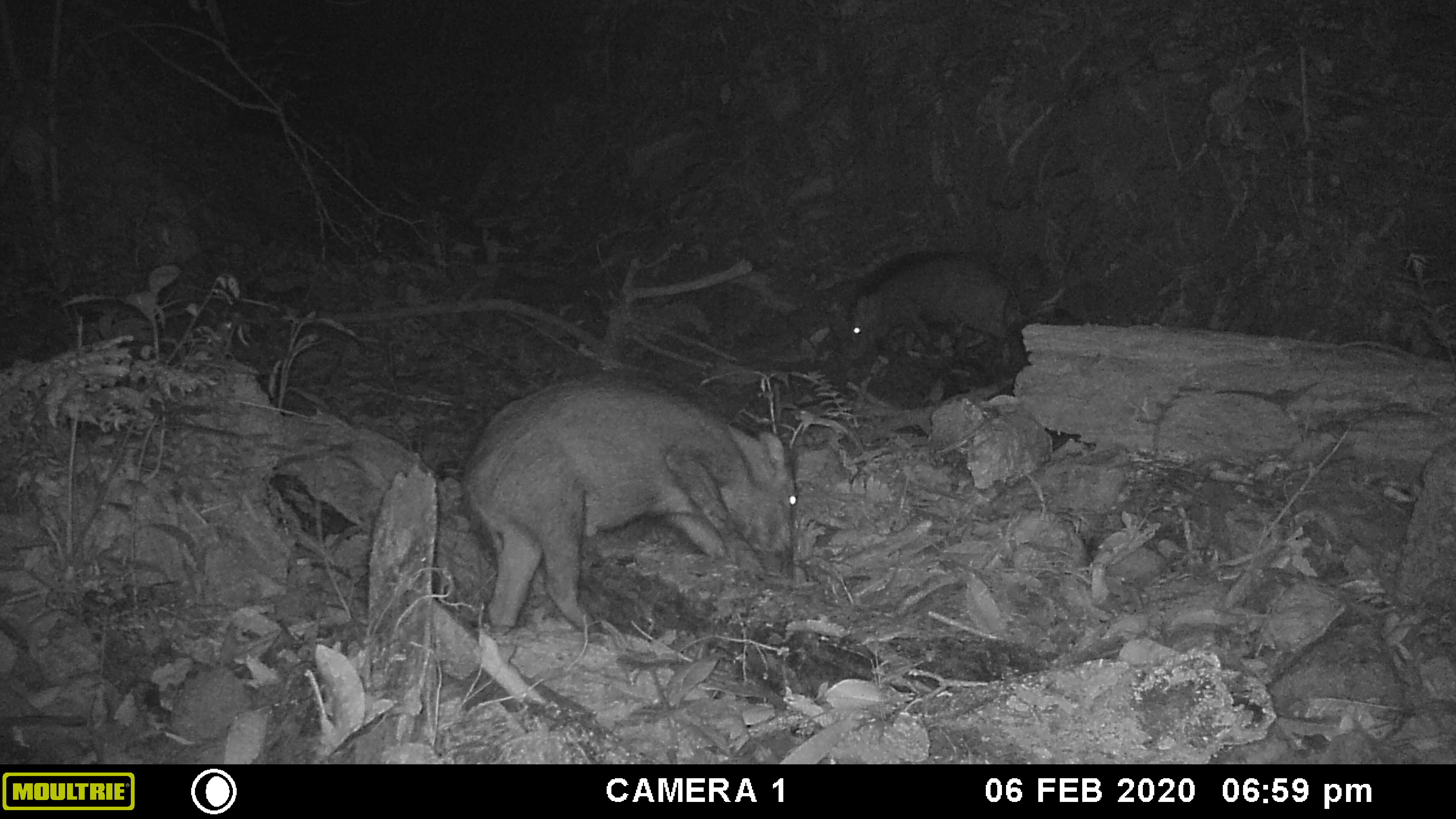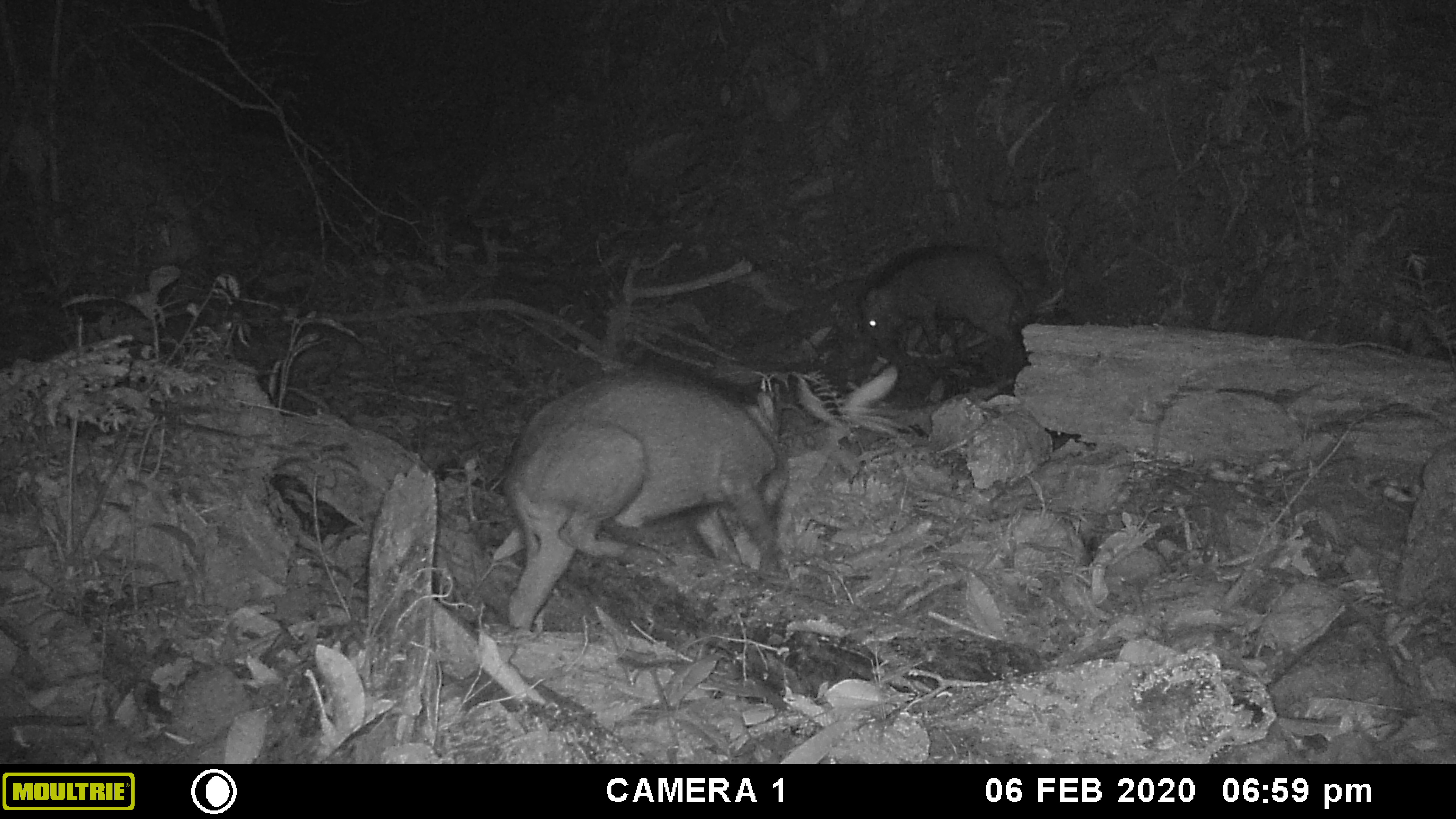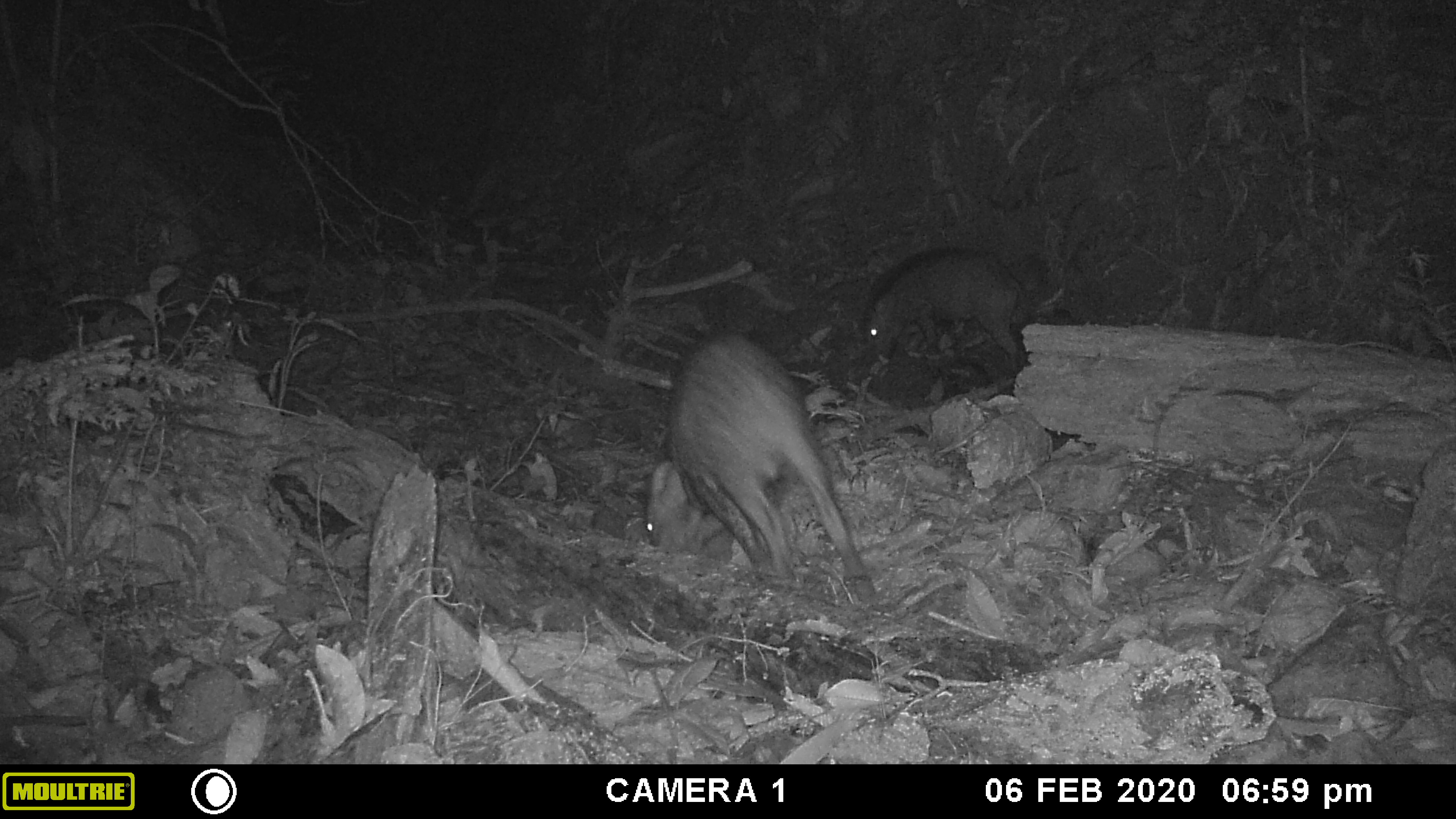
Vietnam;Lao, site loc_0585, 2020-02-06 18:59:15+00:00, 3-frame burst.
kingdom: Animalia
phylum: Chordata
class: Mammalia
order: Artiodactyla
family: Suidae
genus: Sus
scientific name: Sus scrofa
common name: eurasian wild pig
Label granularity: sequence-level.